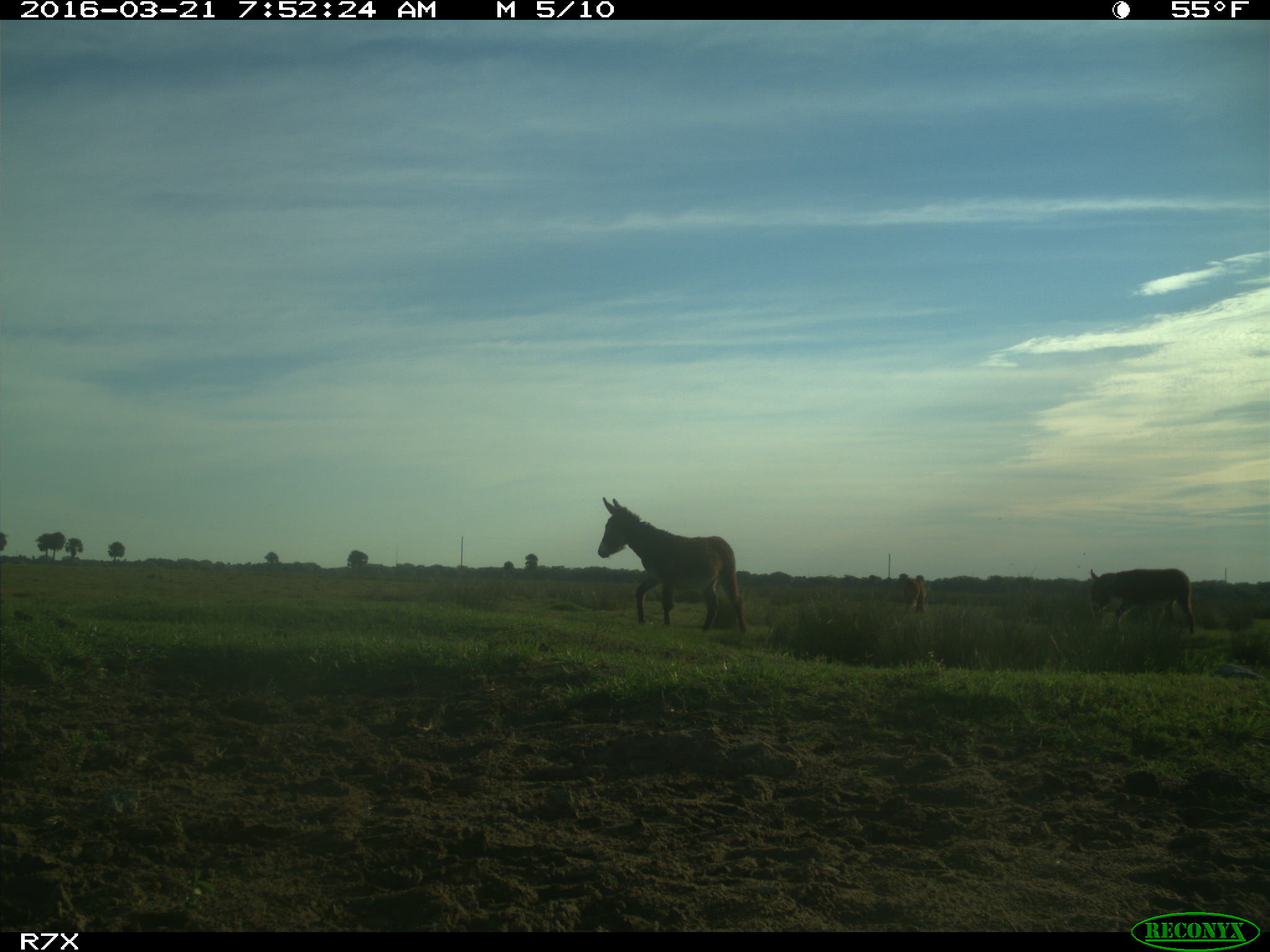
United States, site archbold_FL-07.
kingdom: Animalia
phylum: Chordata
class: Mammalia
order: Artiodactyla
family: Bovidae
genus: Bos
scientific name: Bos taurus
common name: domestic cow